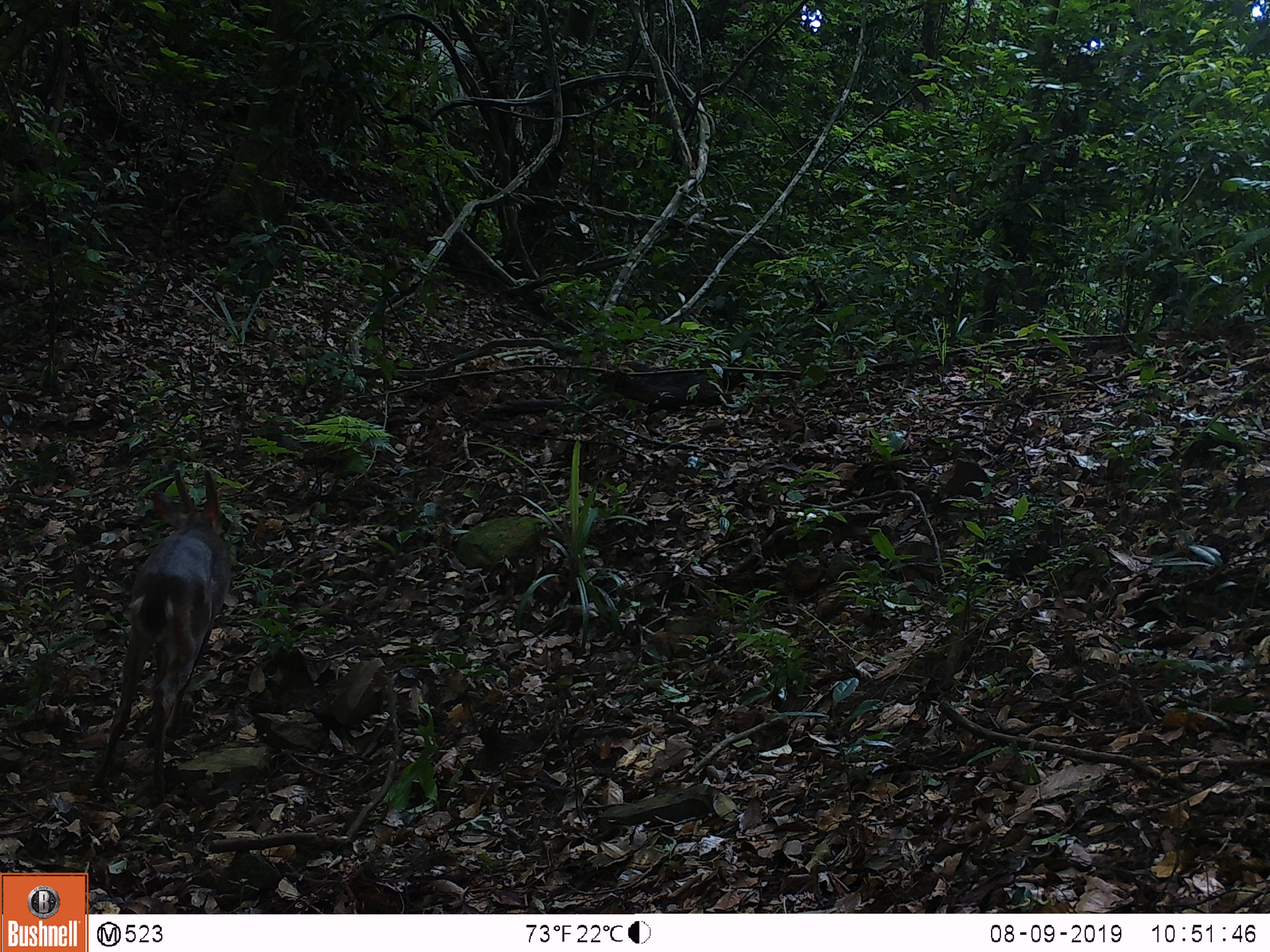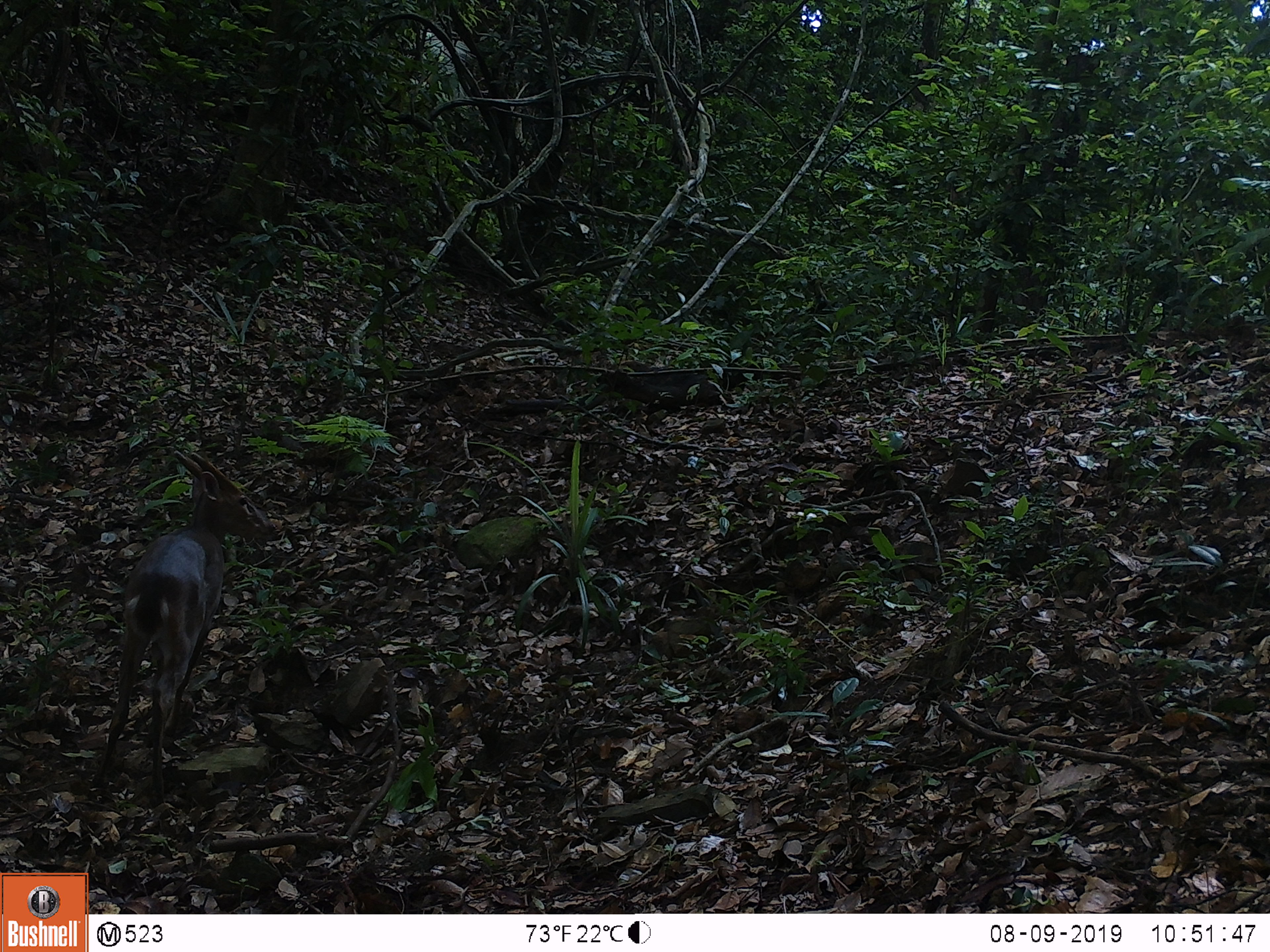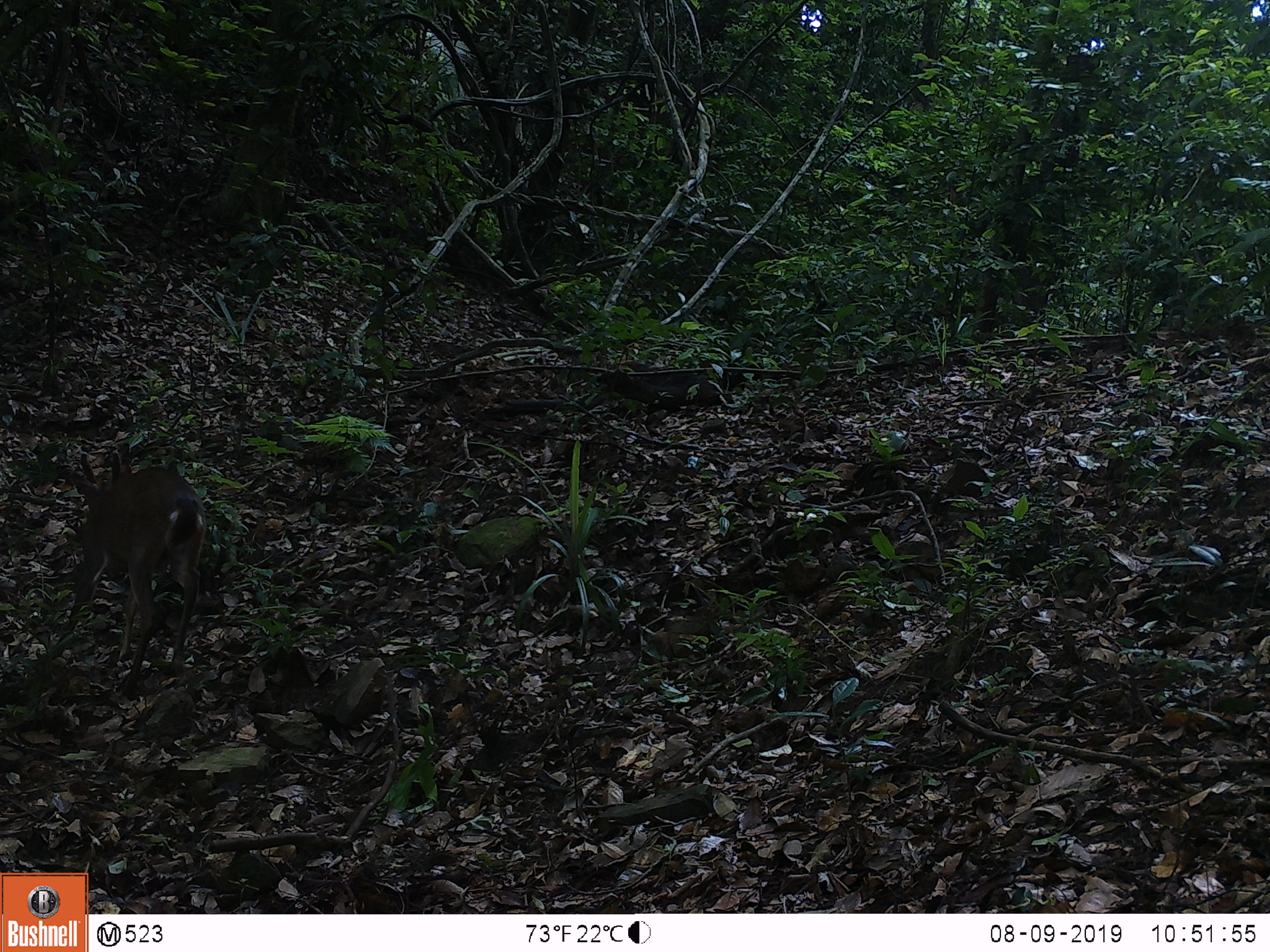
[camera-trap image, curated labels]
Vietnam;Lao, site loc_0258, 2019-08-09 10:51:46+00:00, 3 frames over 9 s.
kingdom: Animalia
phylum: Chordata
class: Mammalia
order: Artiodactyla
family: Cervidae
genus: Muntiacus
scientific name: Muntiacus vuquangensis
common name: large-antlered muntjac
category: large antlered muntjac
Large antlered muntjac (large-antlered muntjac) (Muntiacus vuquangensis). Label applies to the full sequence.